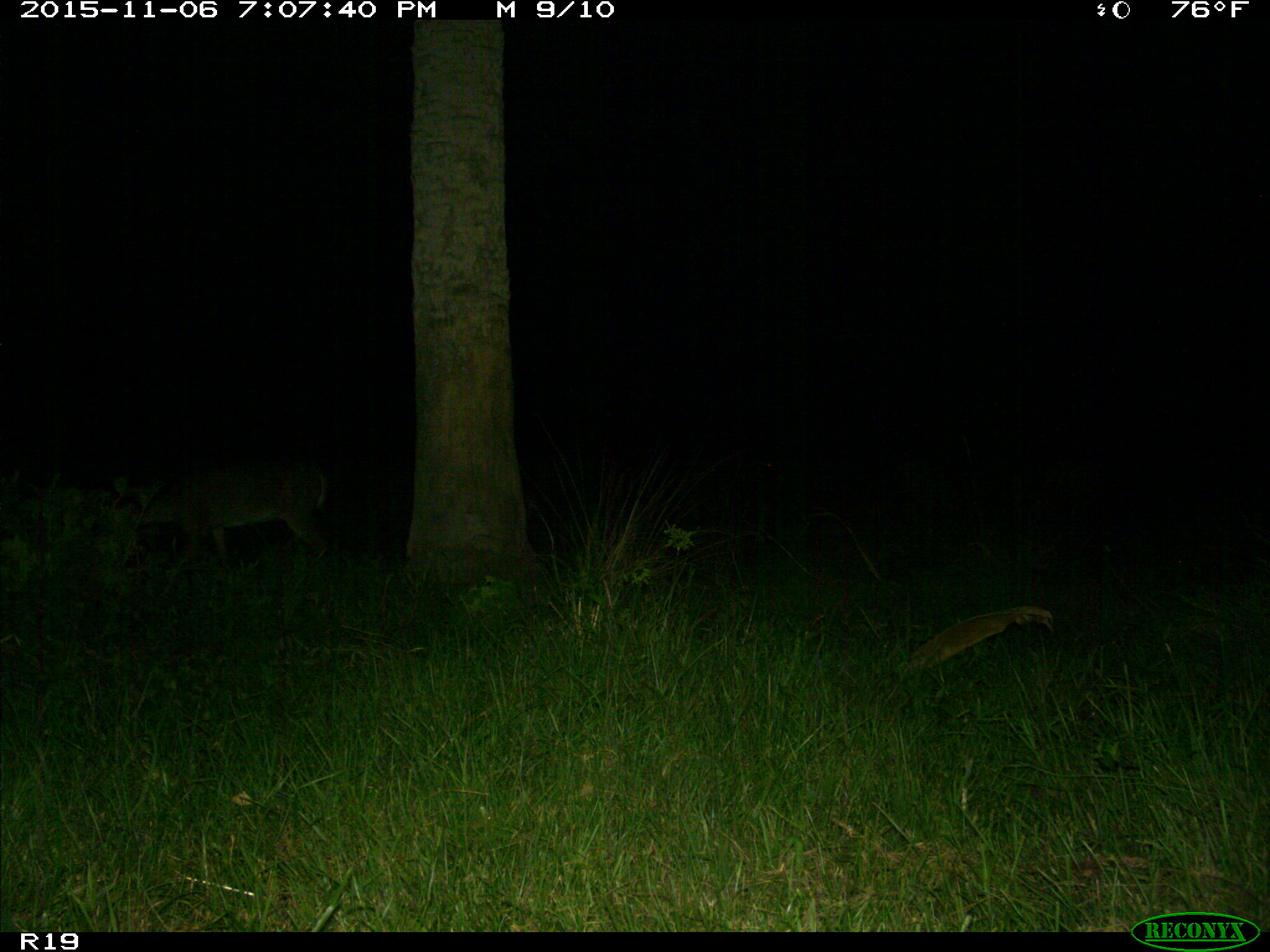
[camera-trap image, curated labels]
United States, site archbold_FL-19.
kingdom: Animalia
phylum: Chordata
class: Mammalia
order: Artiodactyla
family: Cervidae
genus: Odocoileus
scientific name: Odocoileus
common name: deer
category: unidentified deer